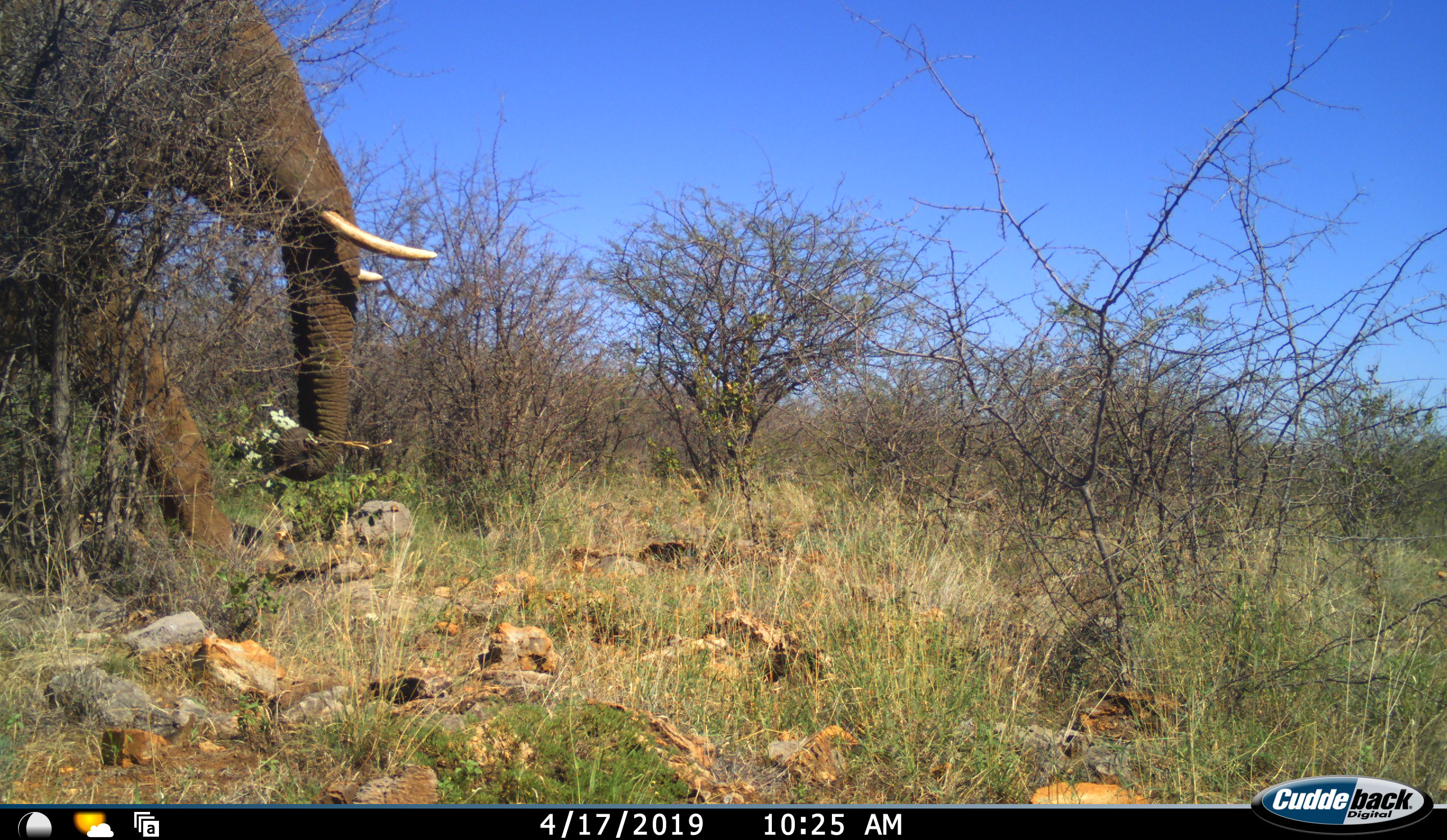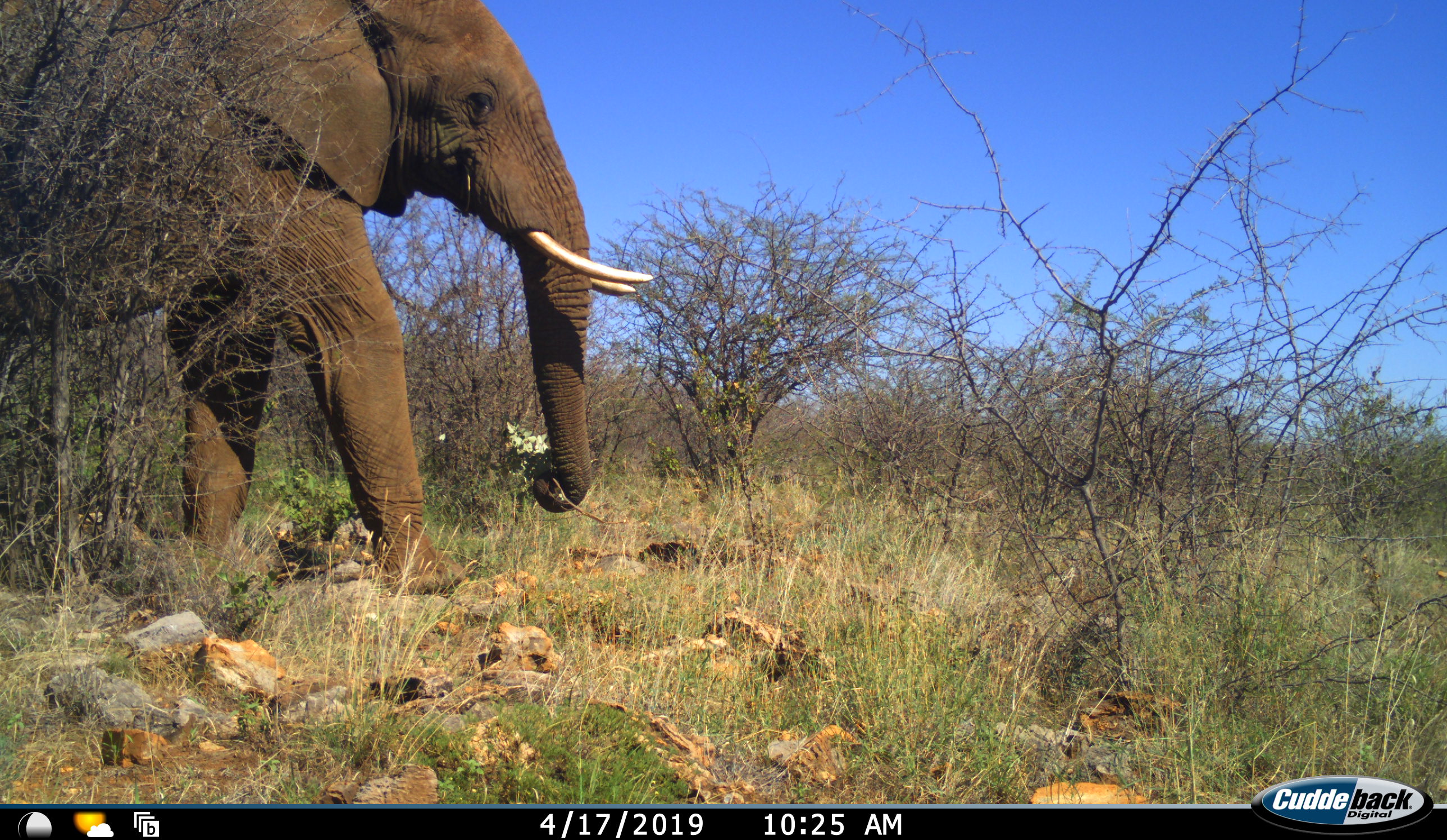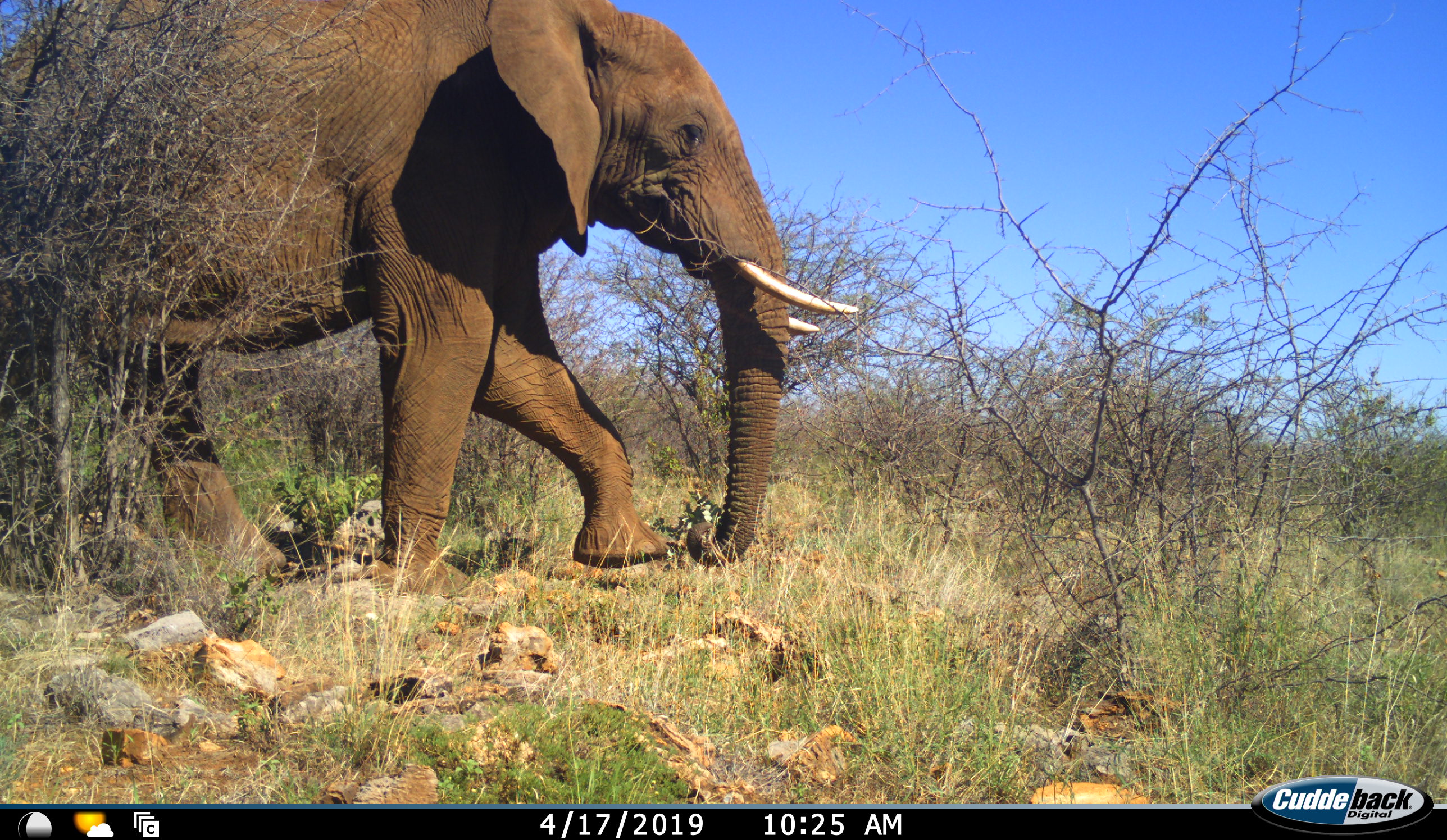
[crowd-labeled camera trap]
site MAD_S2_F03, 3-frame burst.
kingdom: Animalia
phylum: Chordata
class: Mammalia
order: Proboscidea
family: Elephantidae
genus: Loxodonta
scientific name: Loxodonta africana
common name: african bush elephant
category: elephant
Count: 1.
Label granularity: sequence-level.